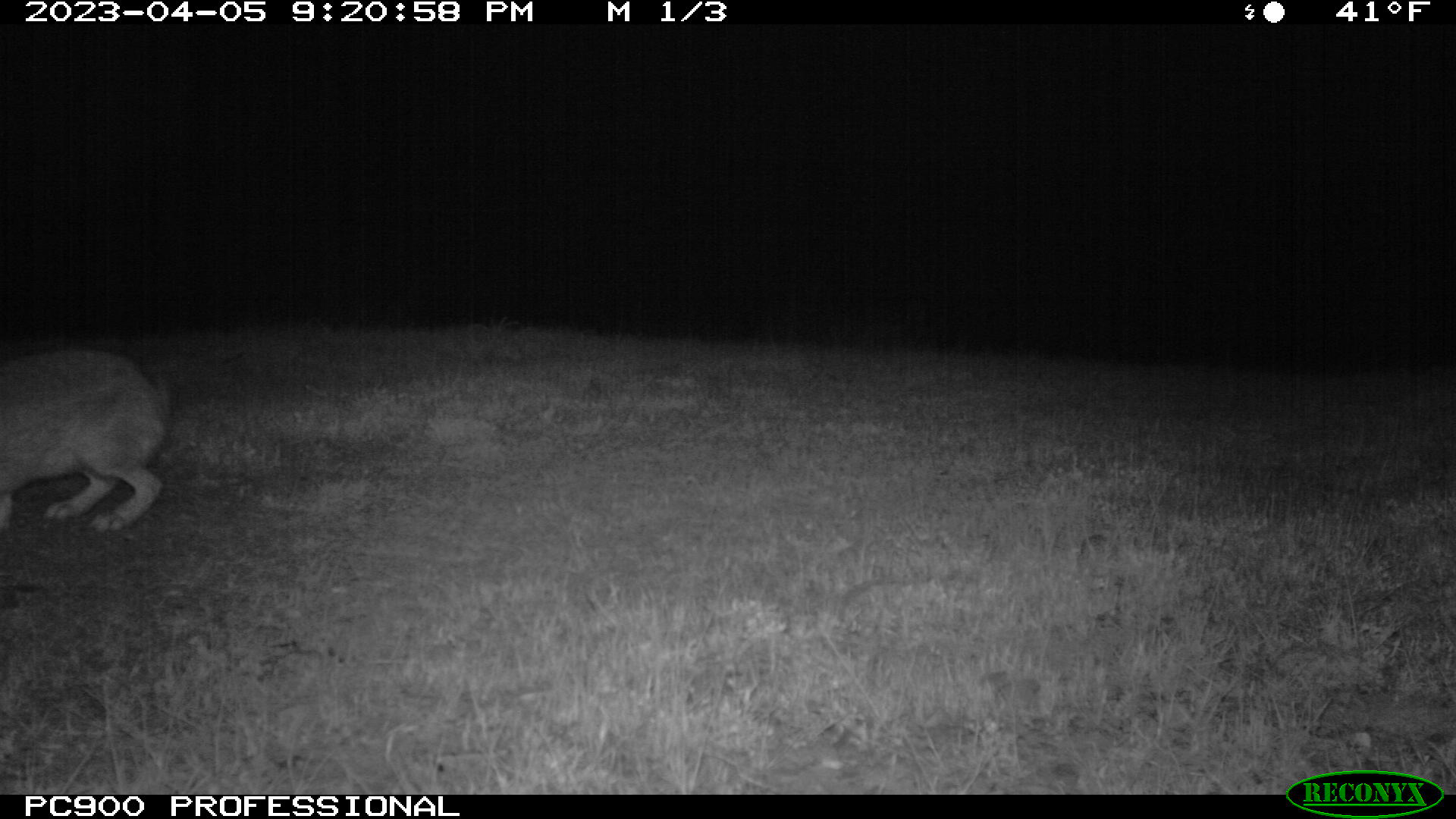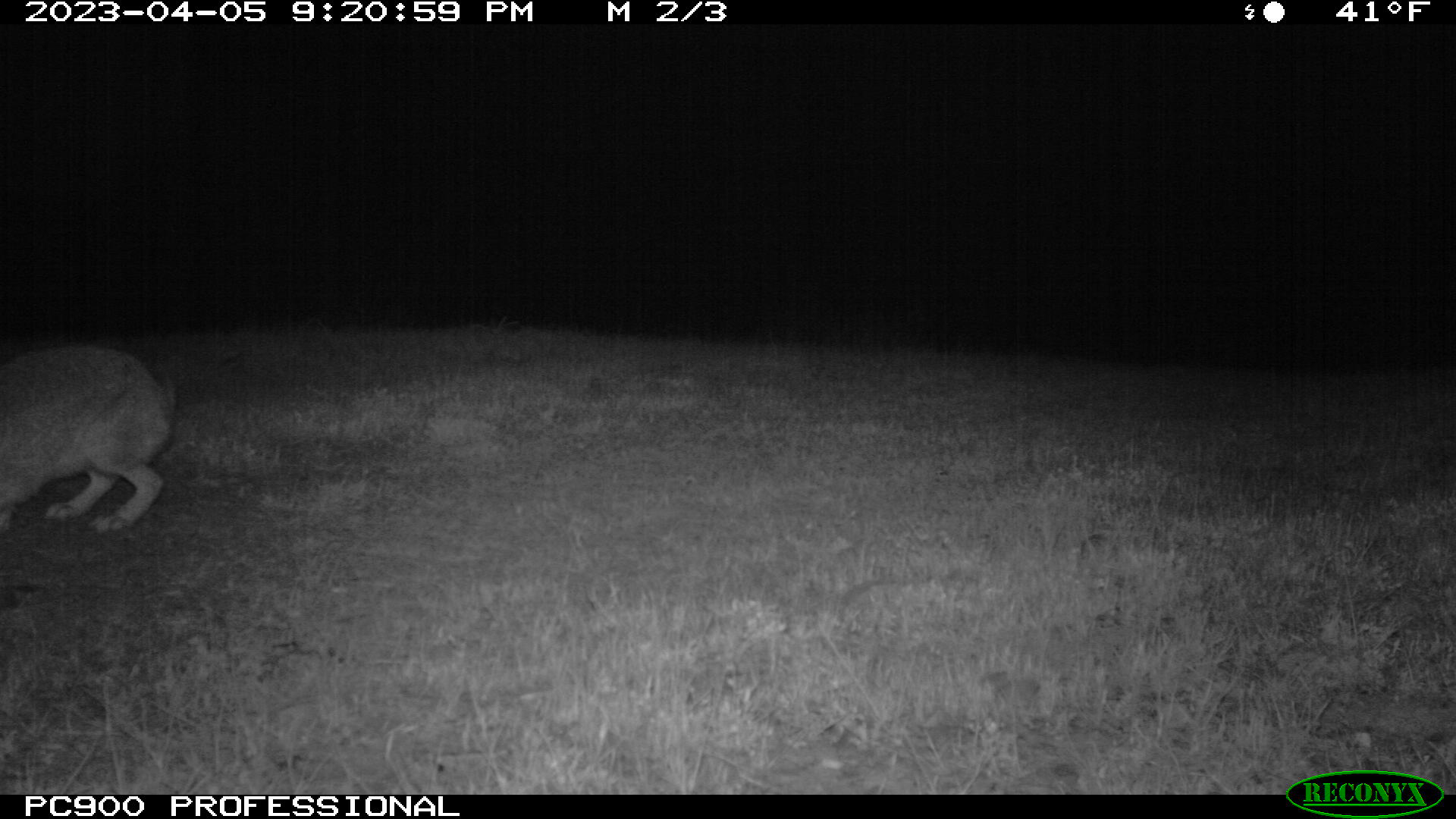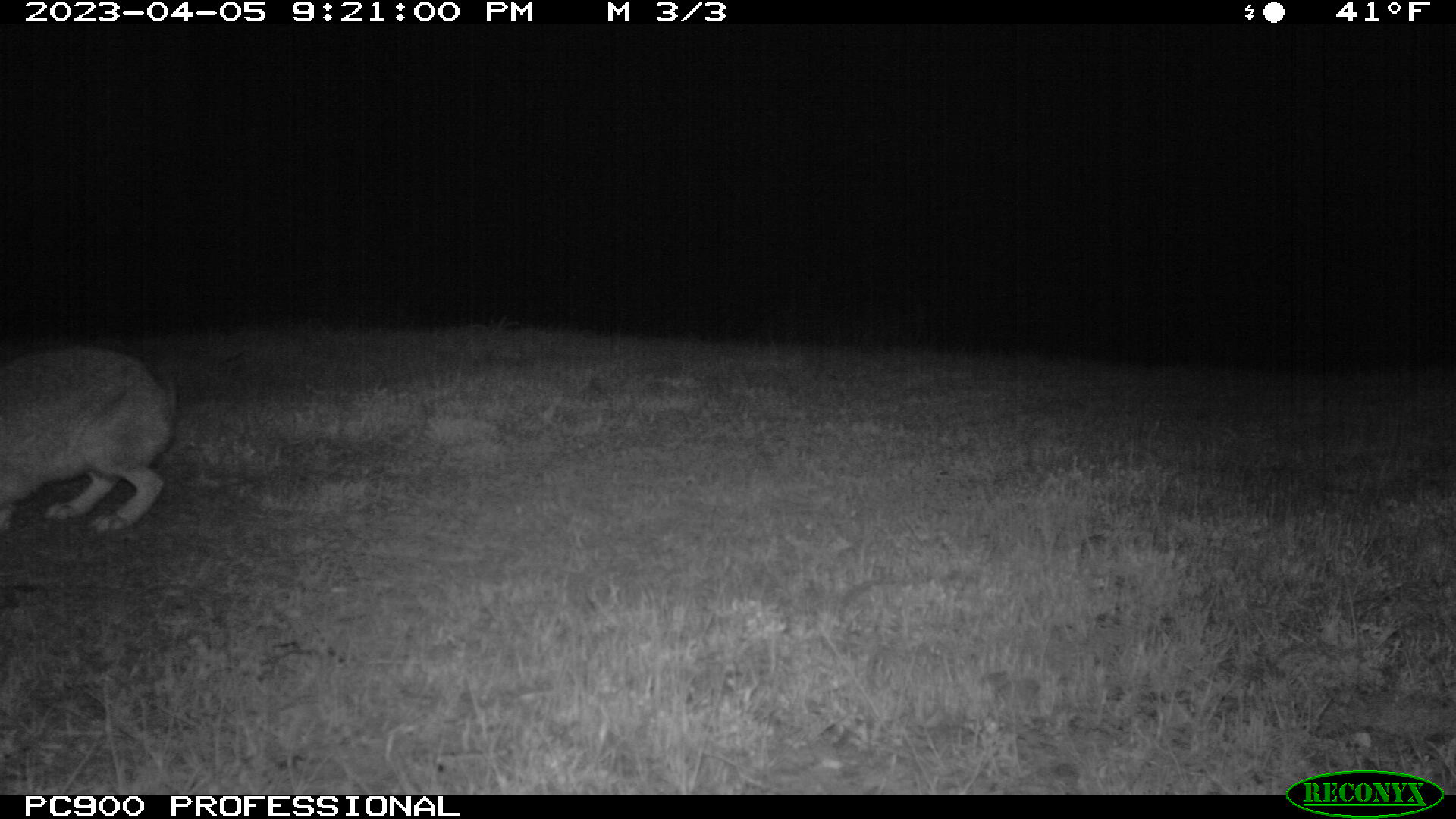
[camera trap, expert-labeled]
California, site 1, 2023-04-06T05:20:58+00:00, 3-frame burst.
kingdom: Animalia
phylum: Chordata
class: Mammalia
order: Lagomorpha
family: Leporidae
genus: Lepus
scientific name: Lepus californicus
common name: black-tailed jackrabbit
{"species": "black-tailed jackrabbit (Lepus californicus)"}